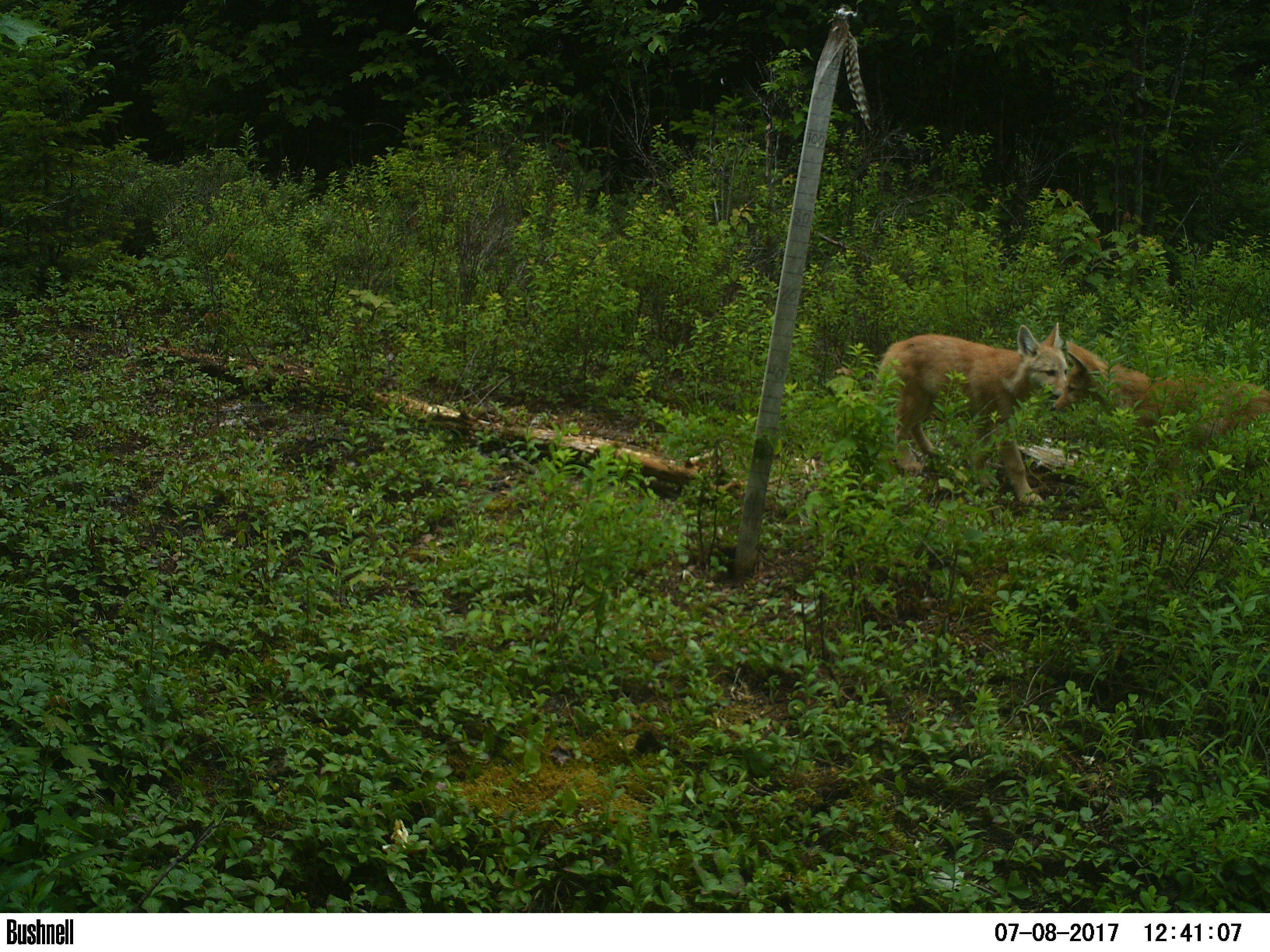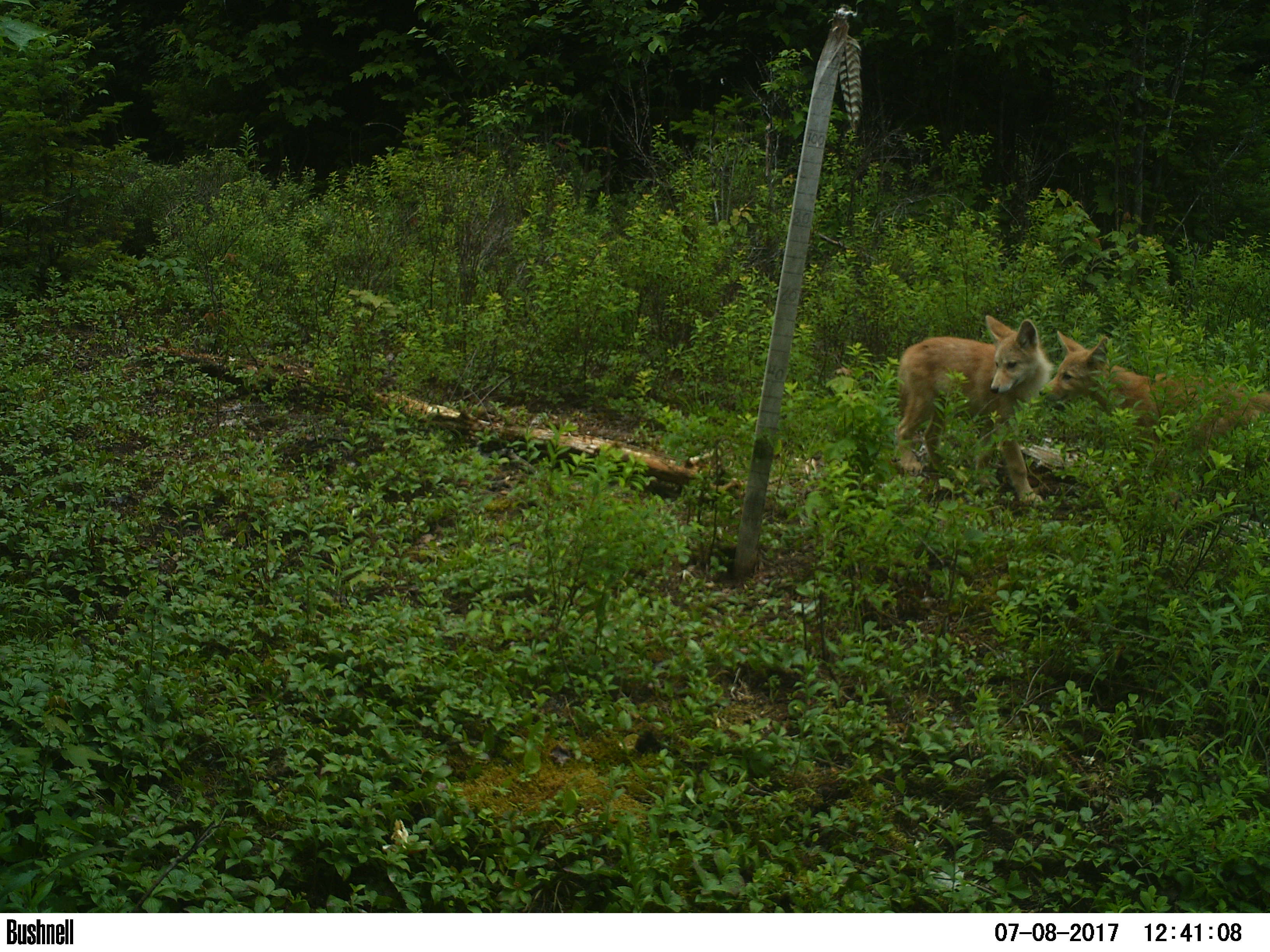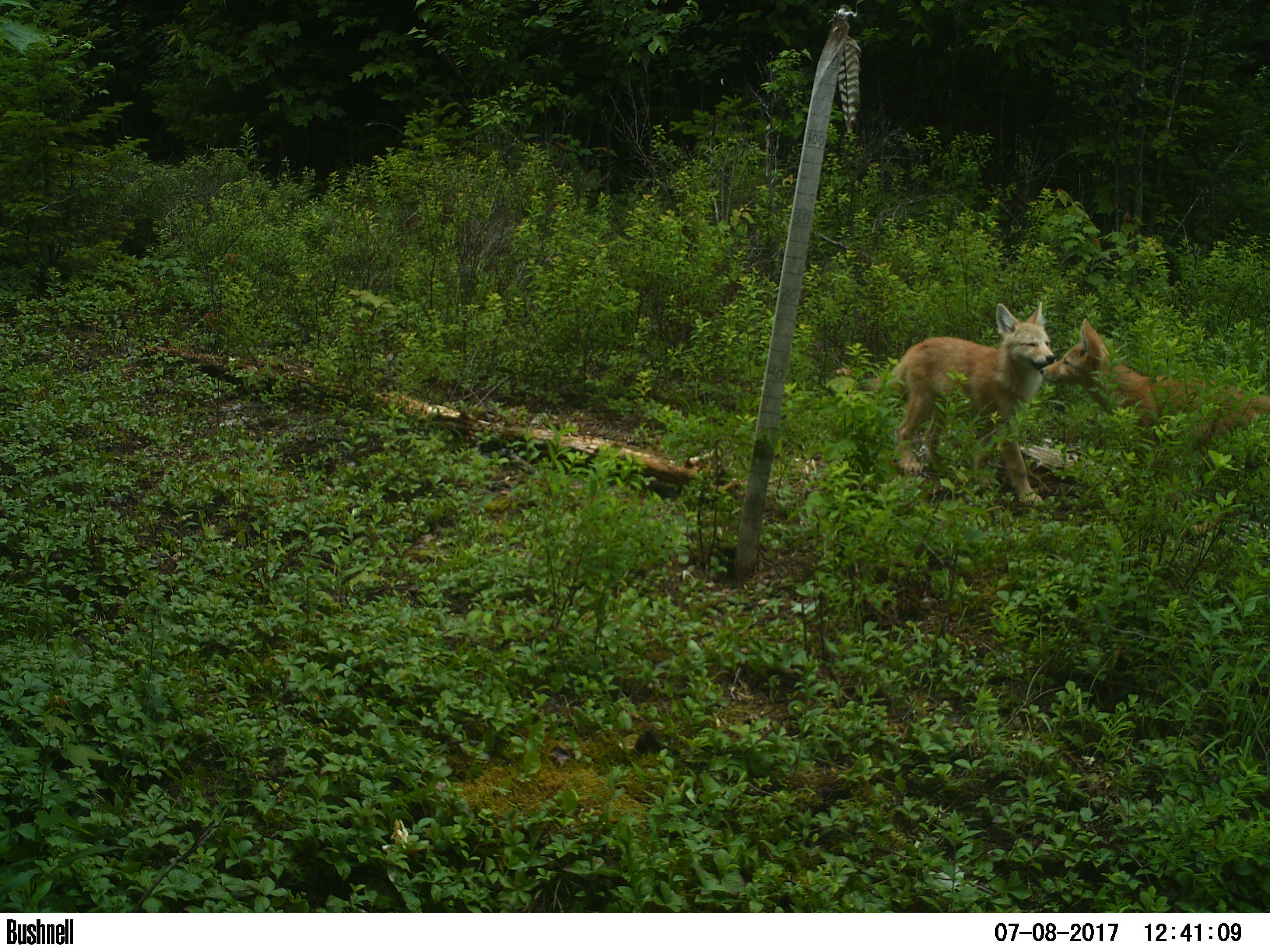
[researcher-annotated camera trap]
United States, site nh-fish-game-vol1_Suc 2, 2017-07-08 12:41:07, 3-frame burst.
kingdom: Animalia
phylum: Chordata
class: Mammalia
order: Carnivora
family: Canidae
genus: Canis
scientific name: Canis latrans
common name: coyote